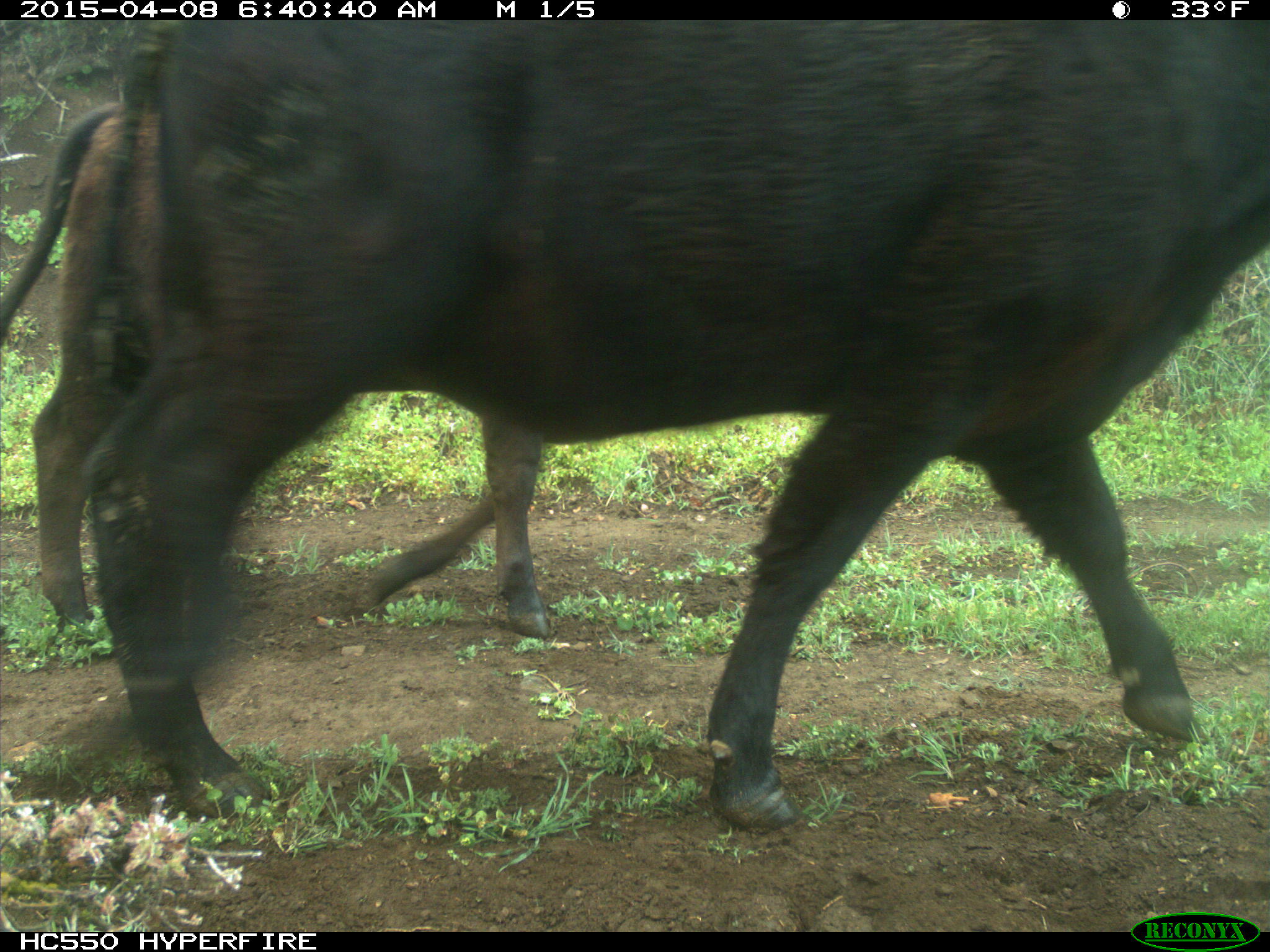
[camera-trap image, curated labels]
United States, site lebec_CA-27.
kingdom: Animalia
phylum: Chordata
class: Mammalia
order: Artiodactyla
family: Bovidae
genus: Bos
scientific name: Bos taurus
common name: domestic cow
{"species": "Bos taurus (domestic cow)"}